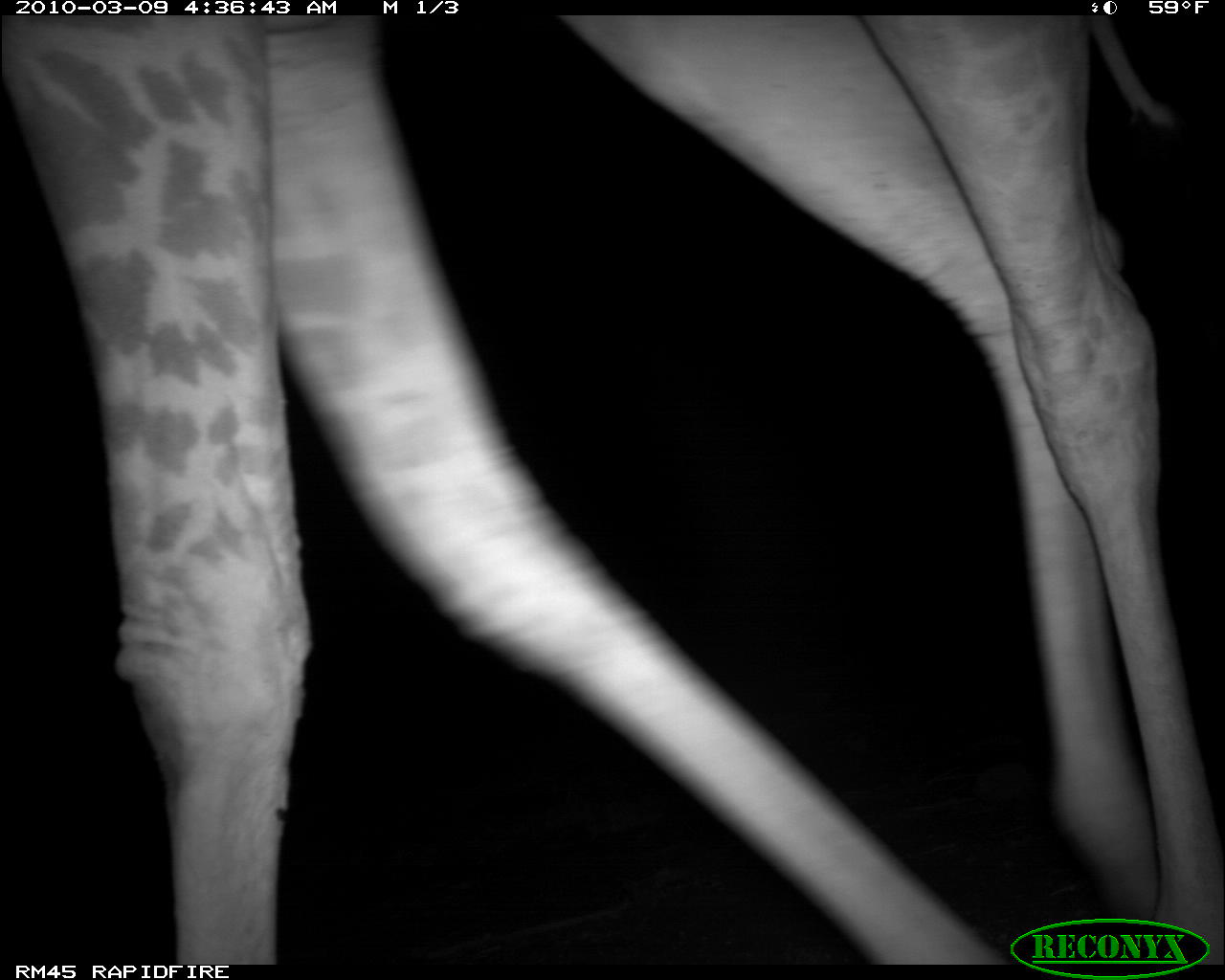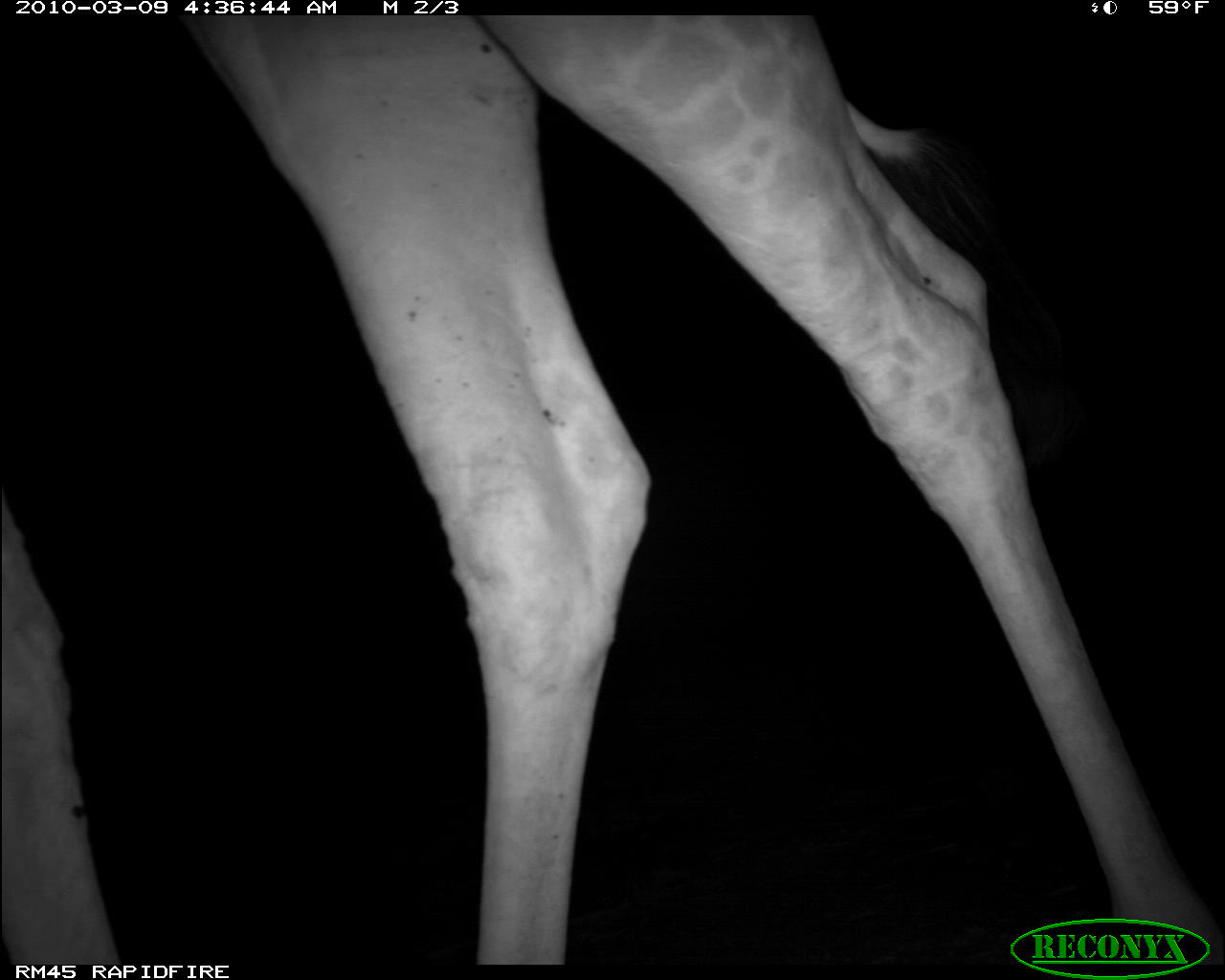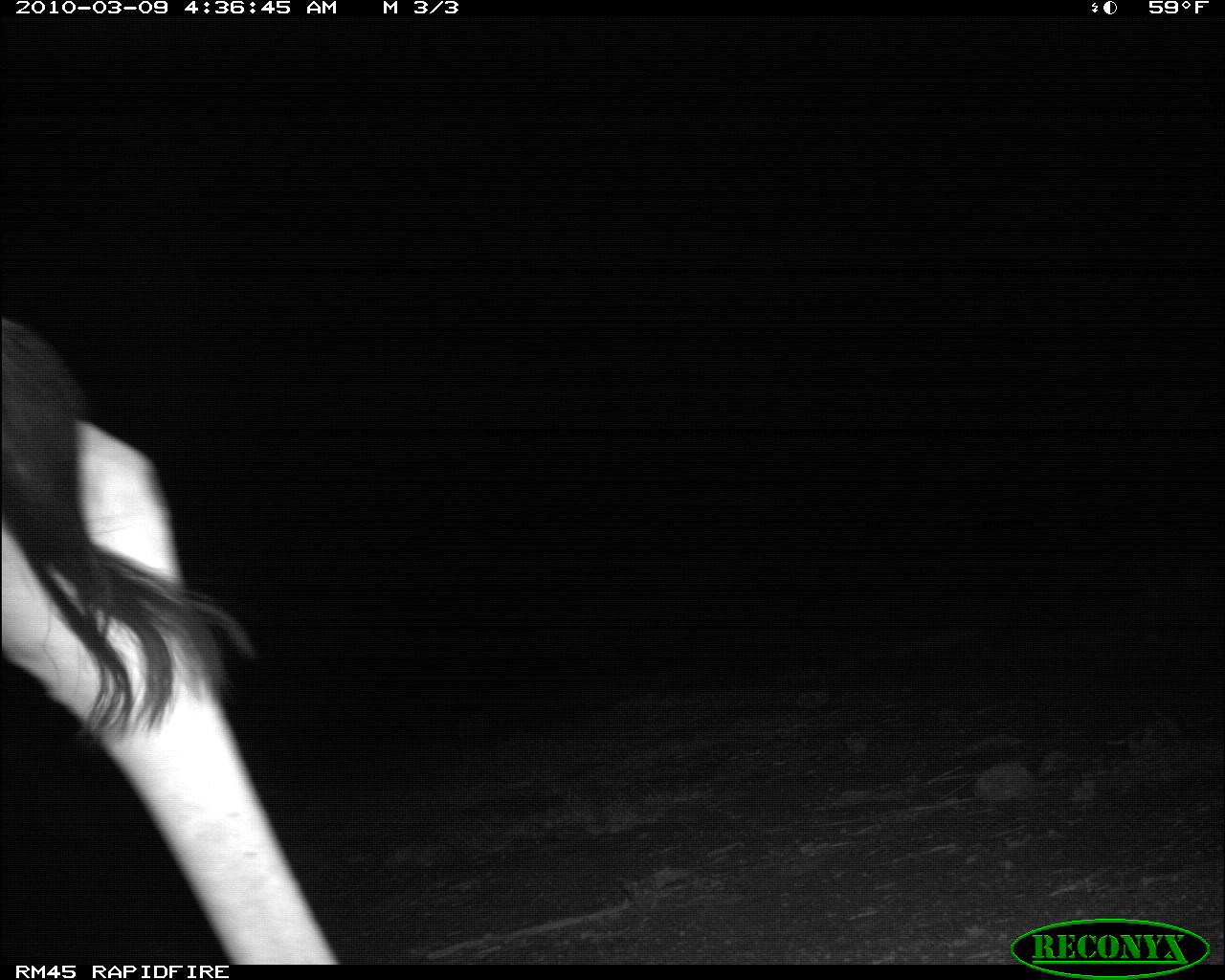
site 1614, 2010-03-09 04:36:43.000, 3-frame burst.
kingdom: Animalia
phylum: Chordata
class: Mammalia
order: Artiodactyla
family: Giraffidae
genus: Giraffa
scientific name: Giraffa camelopardalis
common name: giraffe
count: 1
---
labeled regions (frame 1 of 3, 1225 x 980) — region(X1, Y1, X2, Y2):
giraffa camelopardalis: region(3, 13, 1223, 963)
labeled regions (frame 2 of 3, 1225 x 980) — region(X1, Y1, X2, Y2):
giraffa camelopardalis: region(0, 13, 1225, 966)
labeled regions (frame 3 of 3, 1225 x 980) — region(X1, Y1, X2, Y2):
giraffa camelopardalis: region(0, 315, 341, 964)